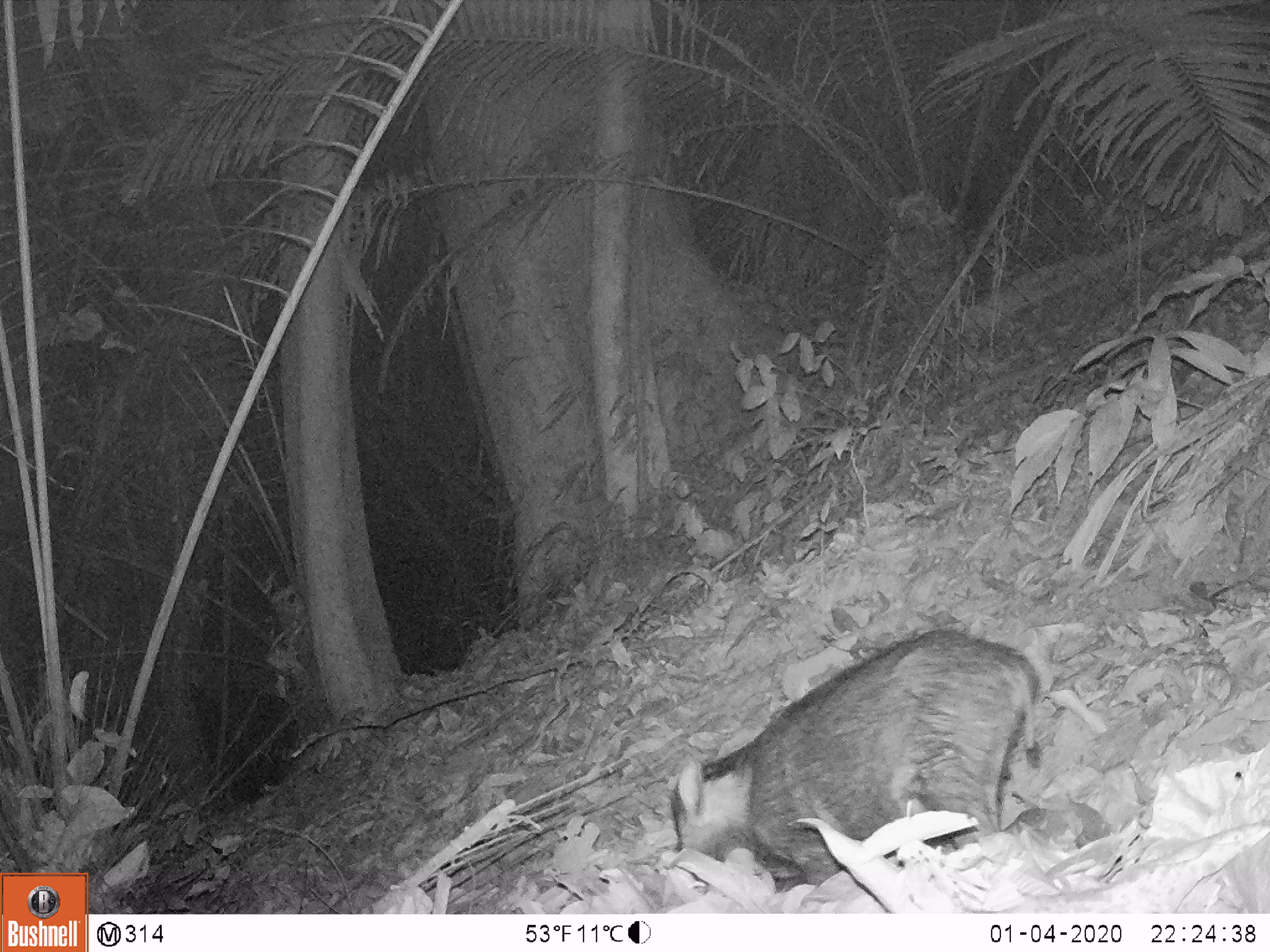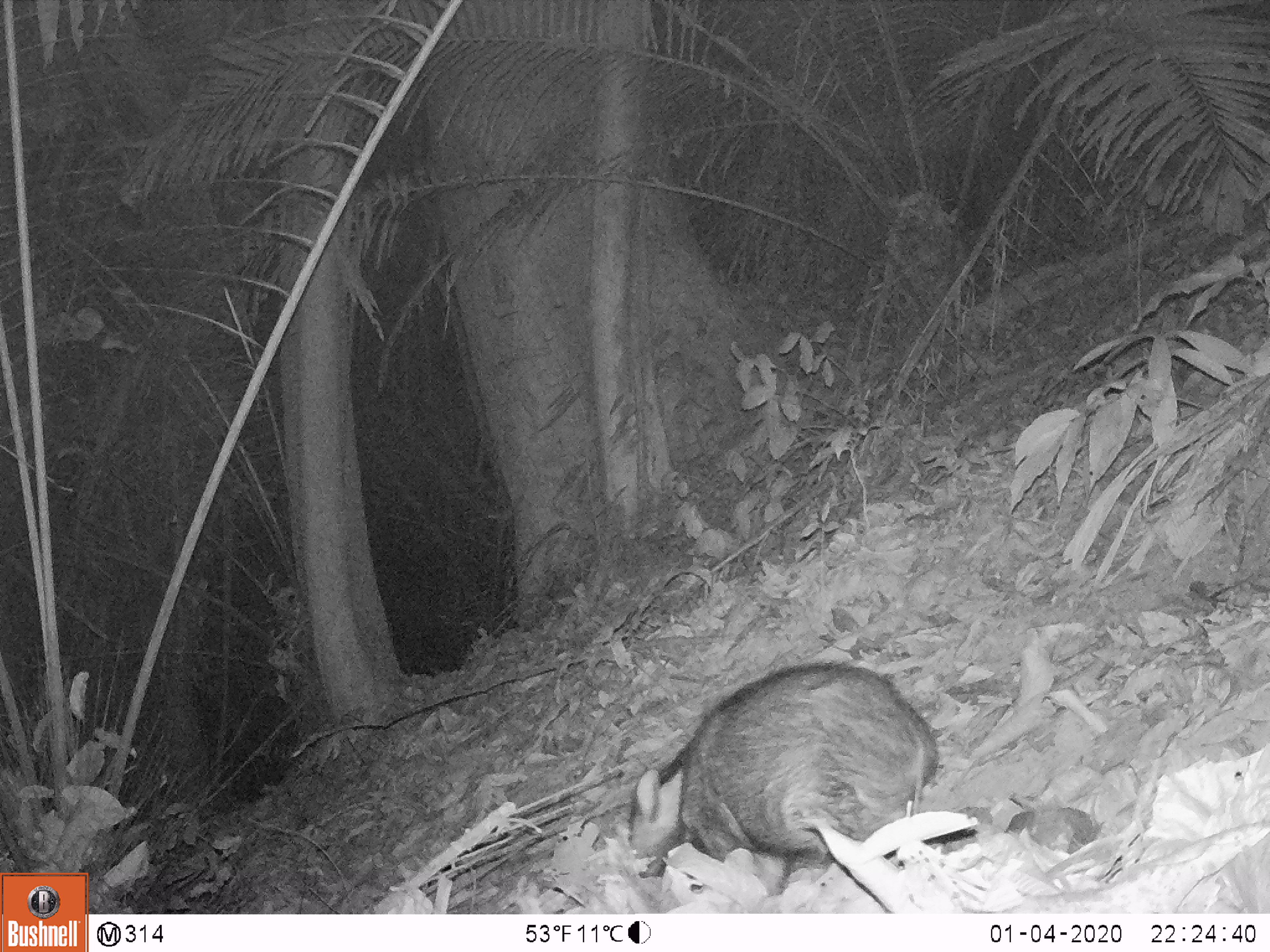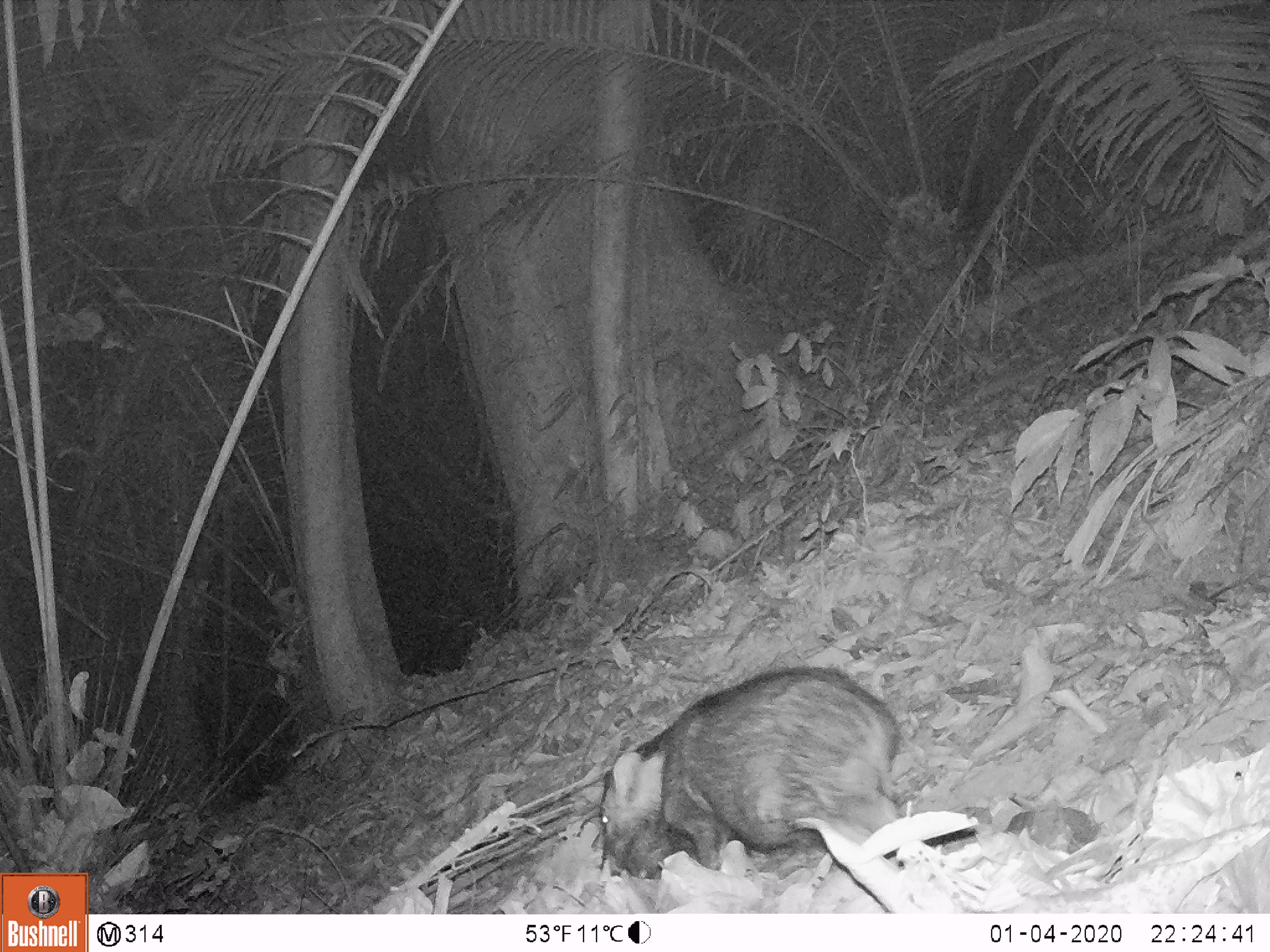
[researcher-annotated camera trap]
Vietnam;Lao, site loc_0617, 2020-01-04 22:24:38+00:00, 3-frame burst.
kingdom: Animalia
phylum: Chordata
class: Mammalia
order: Artiodactyla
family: Suidae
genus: Sus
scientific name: Sus scrofa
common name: eurasian wild pig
Eurasian wild pig (Sus scrofa). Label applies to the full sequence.